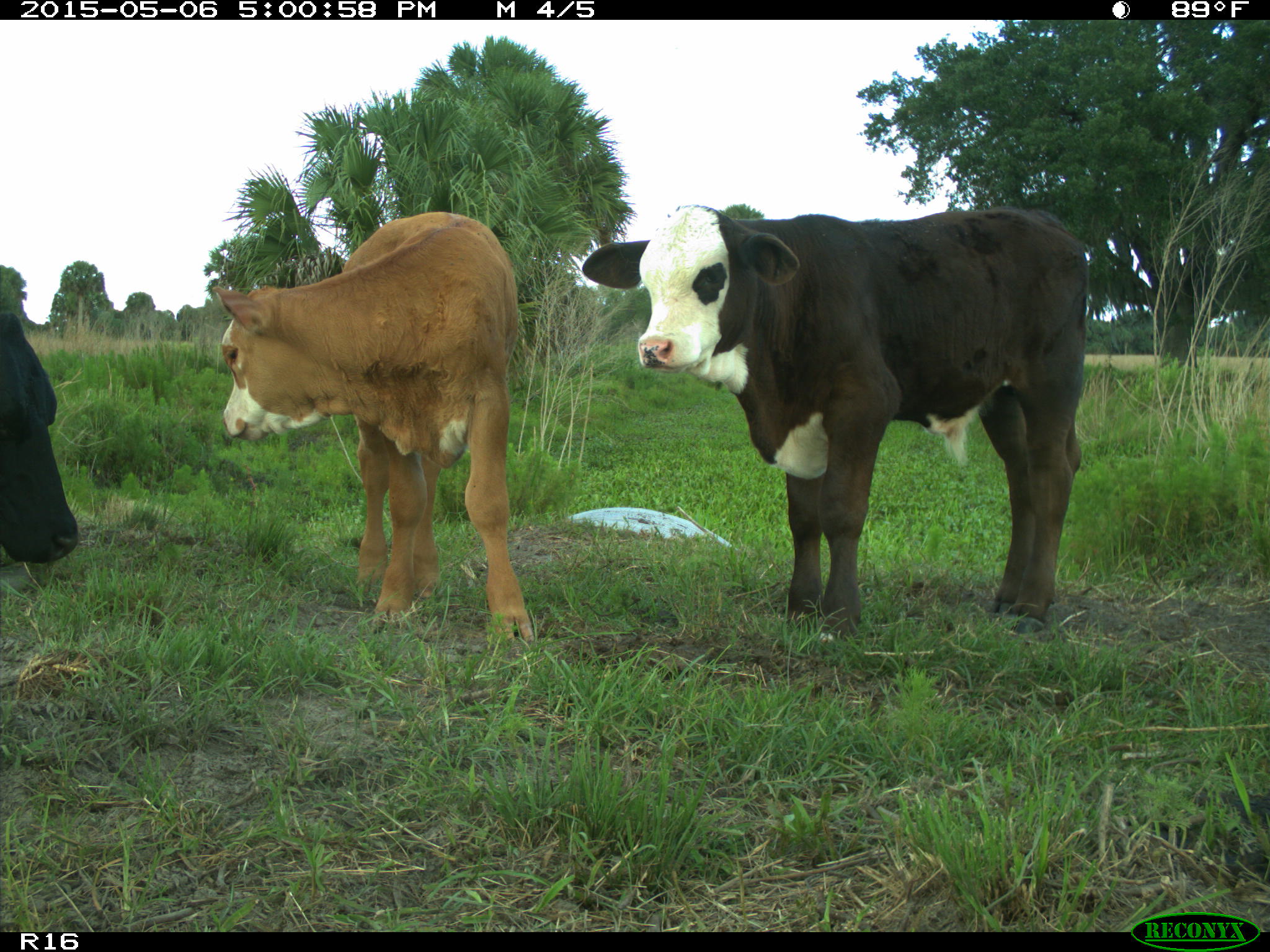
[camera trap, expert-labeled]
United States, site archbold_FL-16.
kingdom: Animalia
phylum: Chordata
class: Mammalia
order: Artiodactyla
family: Bovidae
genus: Bos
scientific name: Bos taurus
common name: domestic cow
Bos taurus (domestic cow).